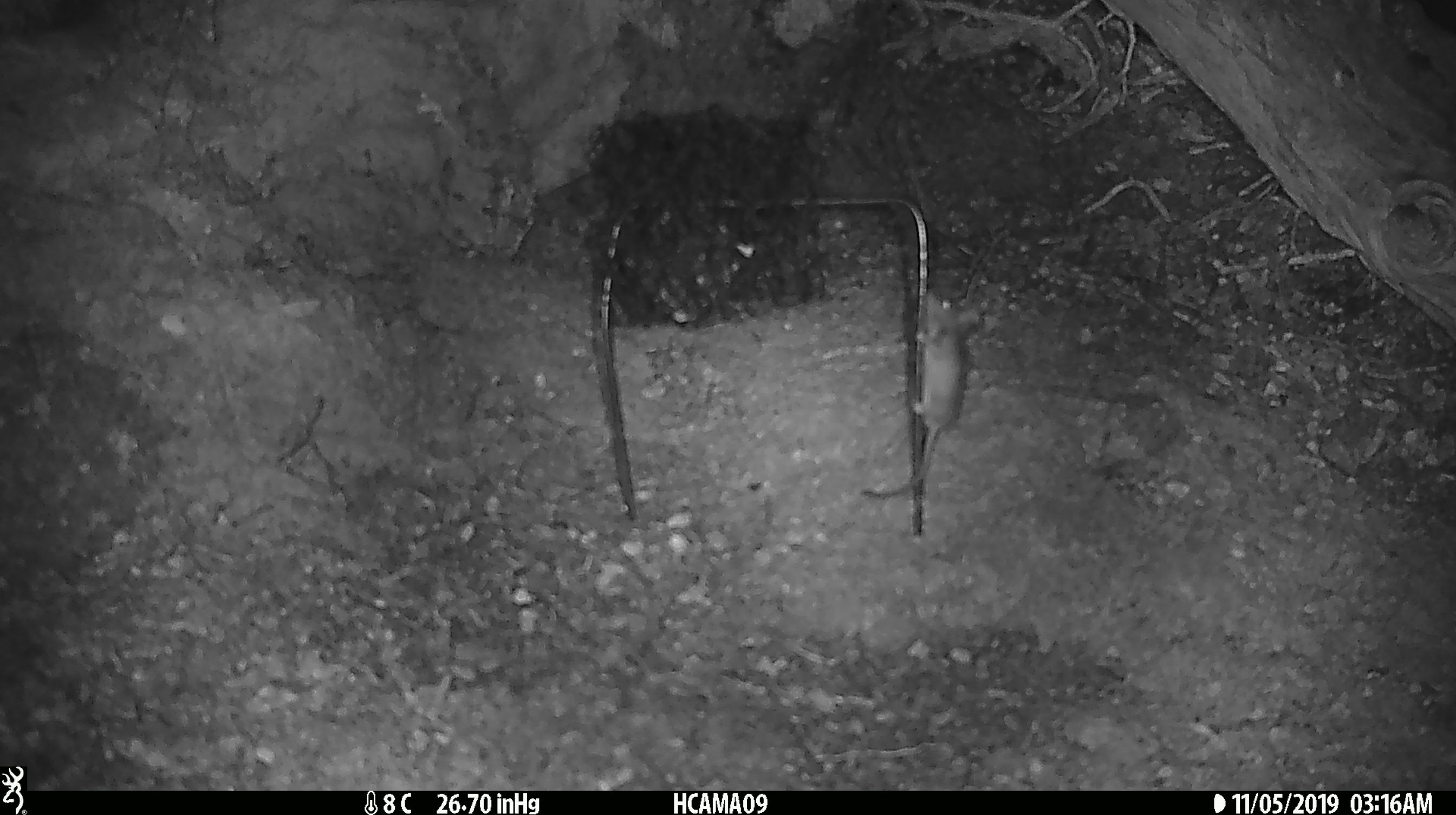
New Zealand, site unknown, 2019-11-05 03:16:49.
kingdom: Animalia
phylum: Chordata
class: Mammalia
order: Rodentia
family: Muridae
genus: Mus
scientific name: Mus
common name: mouse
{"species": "mouse (Mus)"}